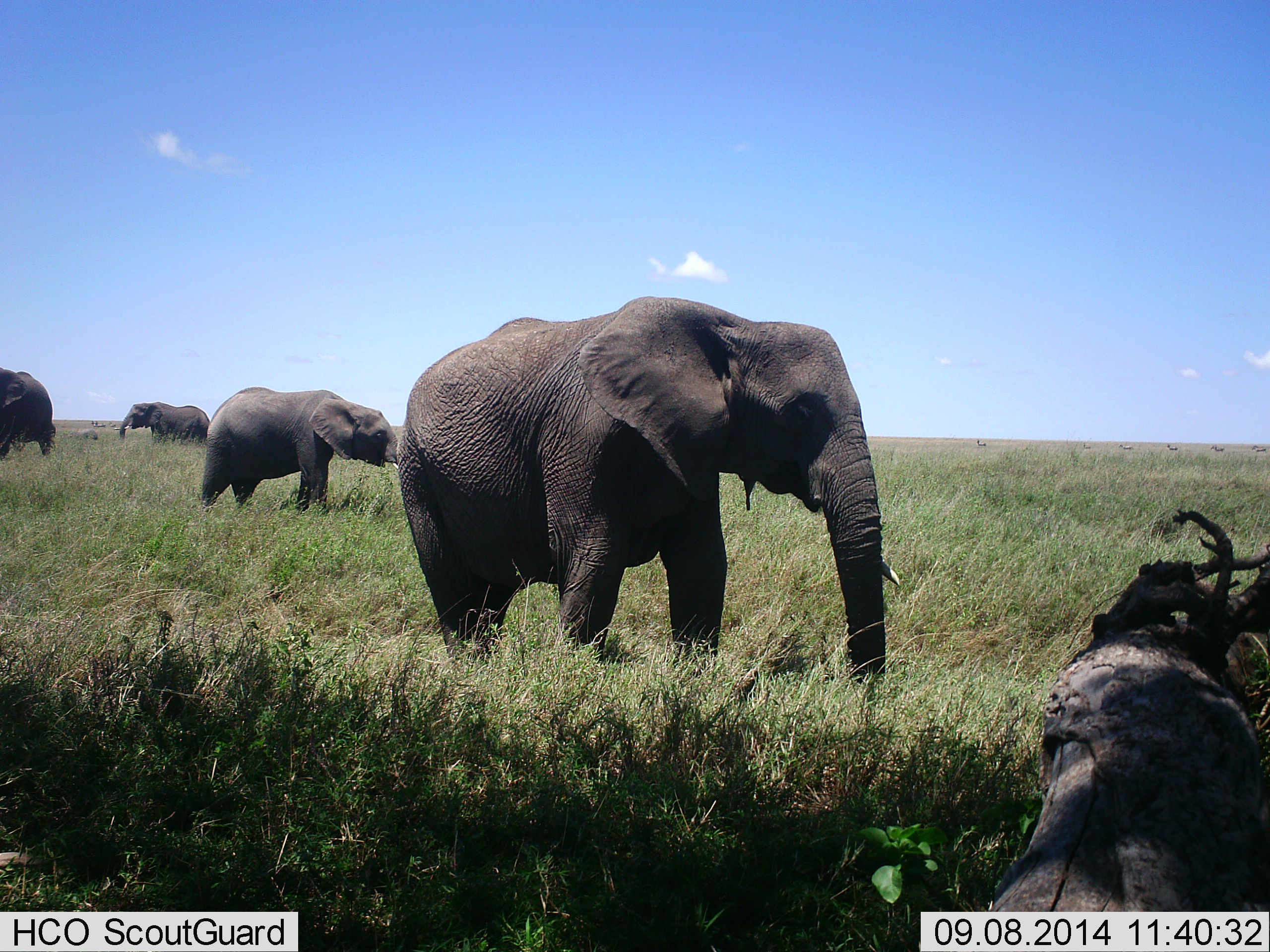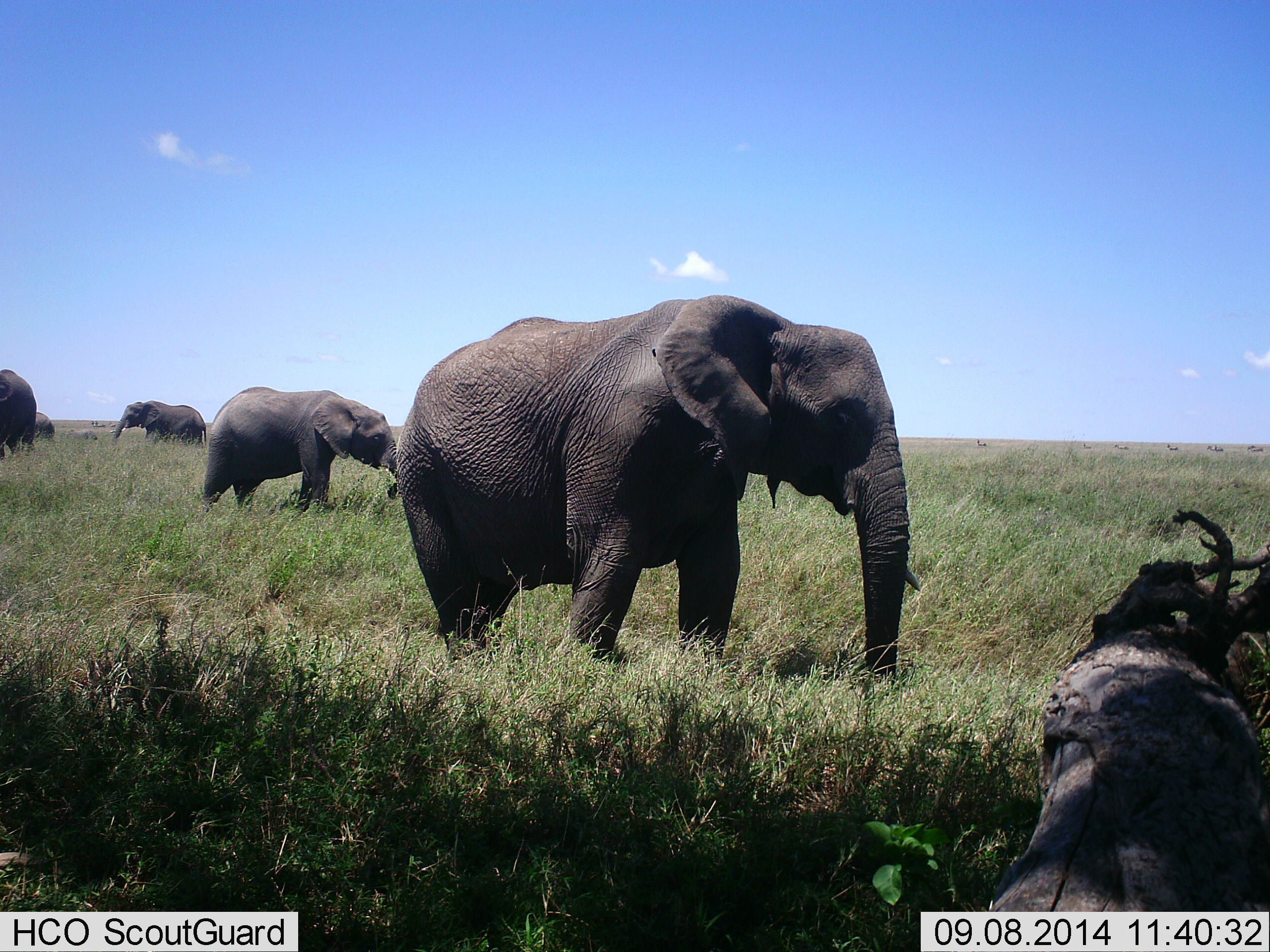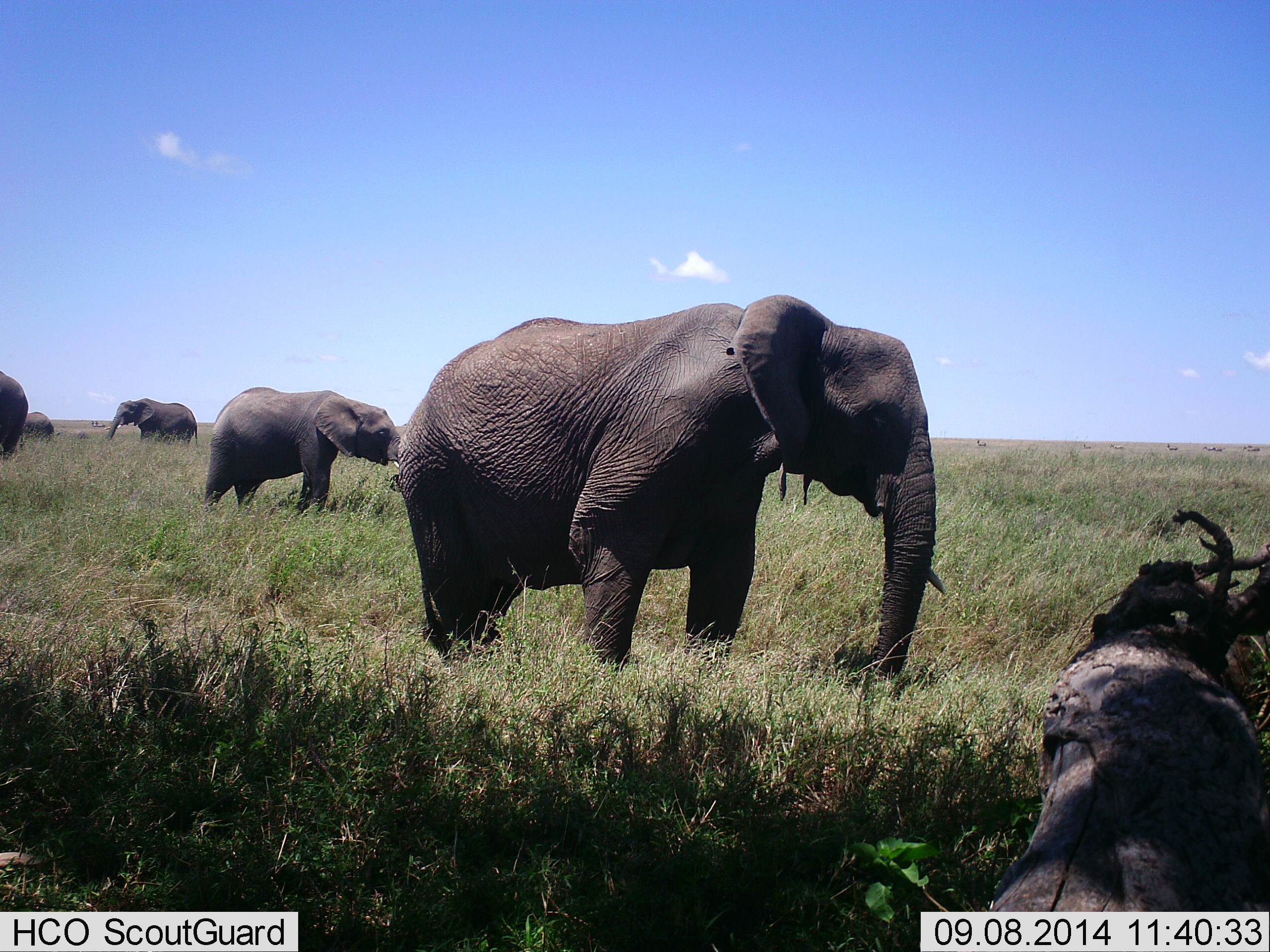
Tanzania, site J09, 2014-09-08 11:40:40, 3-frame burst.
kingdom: Animalia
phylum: Chordata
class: Mammalia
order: Proboscidea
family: Elephantidae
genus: Loxodonta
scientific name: Loxodonta africana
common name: african bush elephant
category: elephant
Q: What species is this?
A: Elephant (african bush elephant) (Loxodonta africana).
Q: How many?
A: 5.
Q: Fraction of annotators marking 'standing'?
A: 60%.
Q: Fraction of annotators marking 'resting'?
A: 0%.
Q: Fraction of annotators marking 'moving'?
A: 10%.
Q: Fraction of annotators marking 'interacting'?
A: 0%.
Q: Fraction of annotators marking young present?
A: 0%.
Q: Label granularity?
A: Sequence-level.